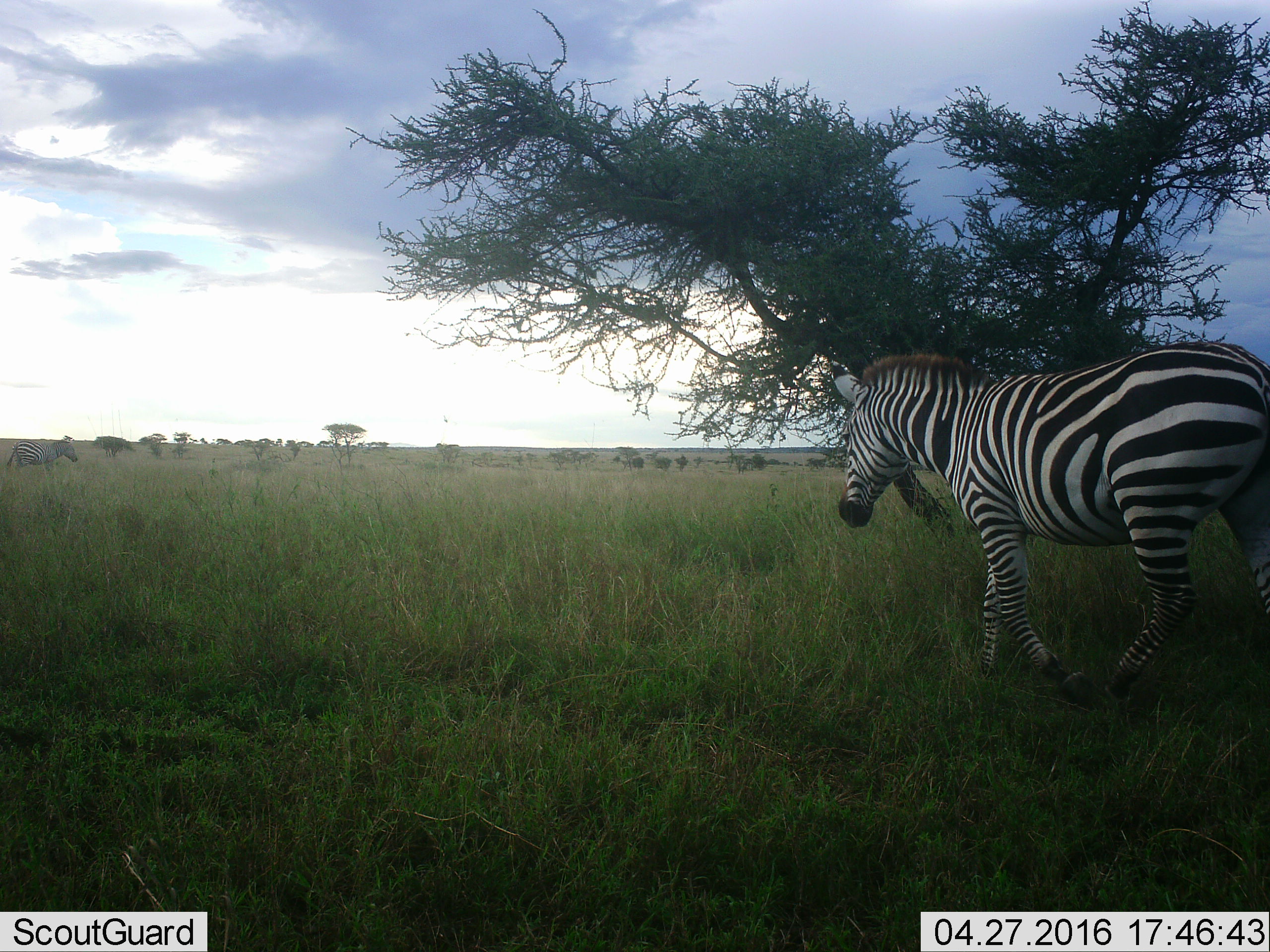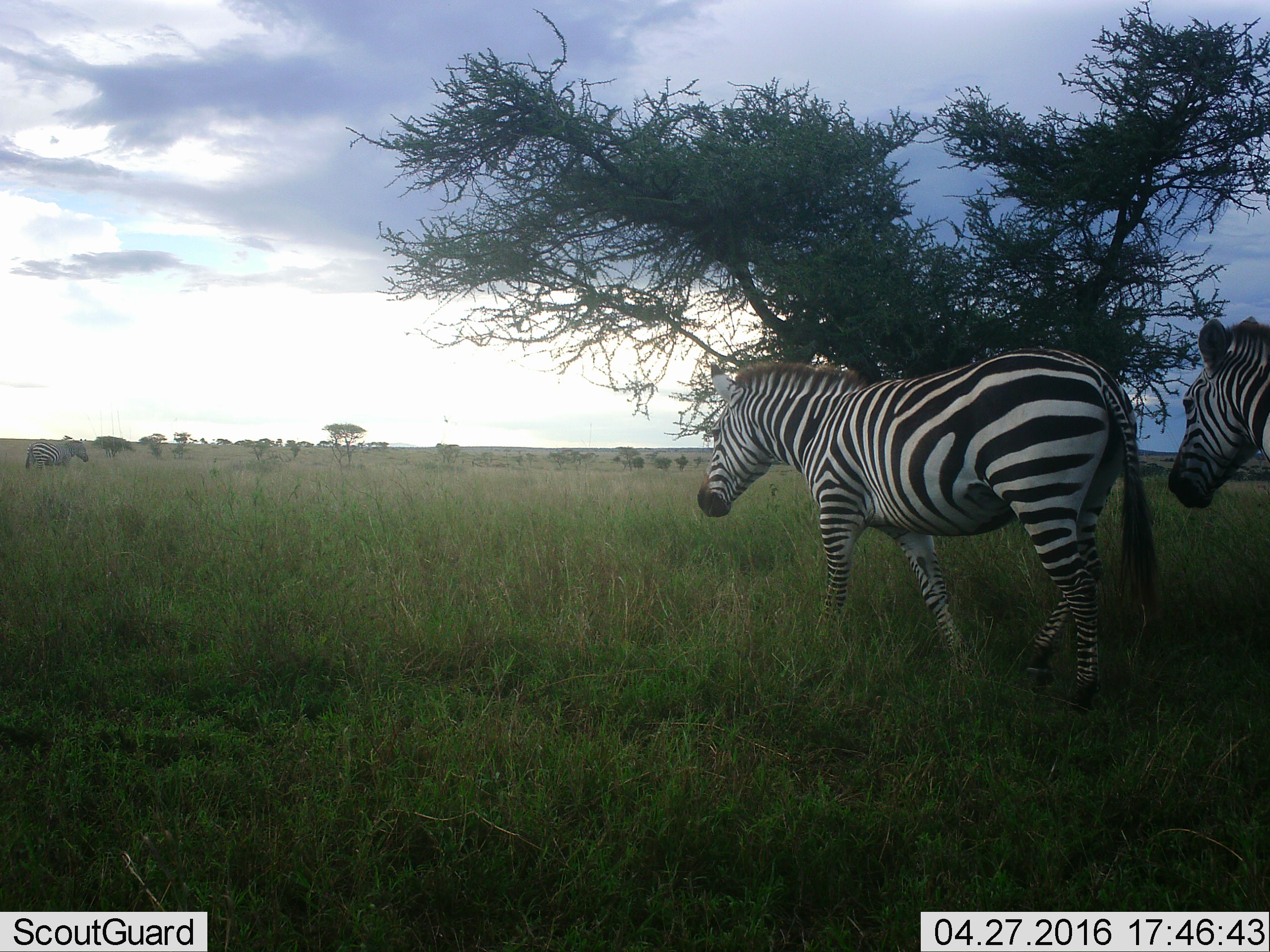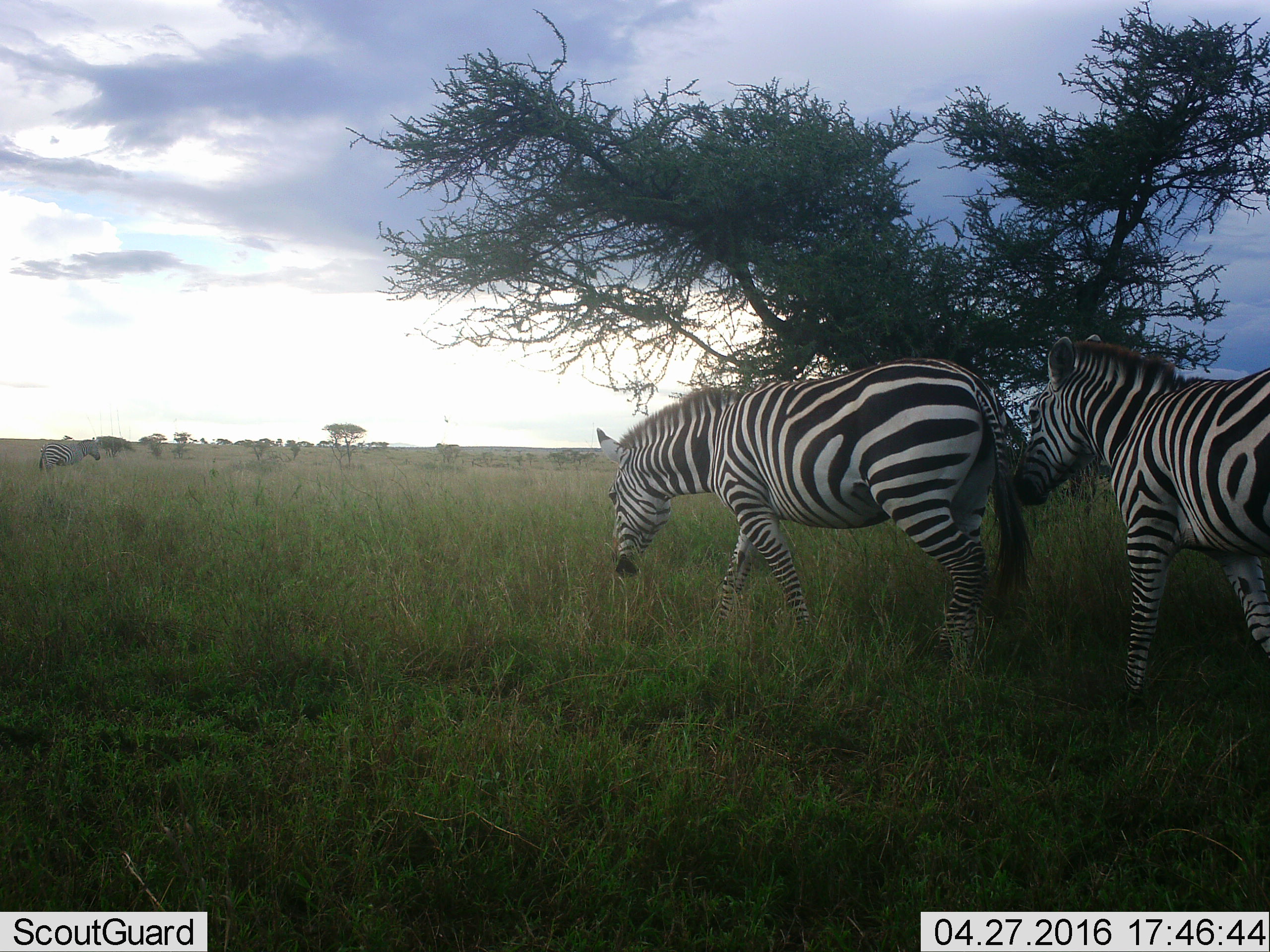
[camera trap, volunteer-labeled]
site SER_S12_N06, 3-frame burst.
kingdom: Animalia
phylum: Chordata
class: Mammalia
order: Perissodactyla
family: Equidae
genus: Equus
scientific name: Equus quagga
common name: plains zebra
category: zebraplains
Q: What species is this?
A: Zebraplains (plains zebra) (Equus quagga).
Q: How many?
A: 1.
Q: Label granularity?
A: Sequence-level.